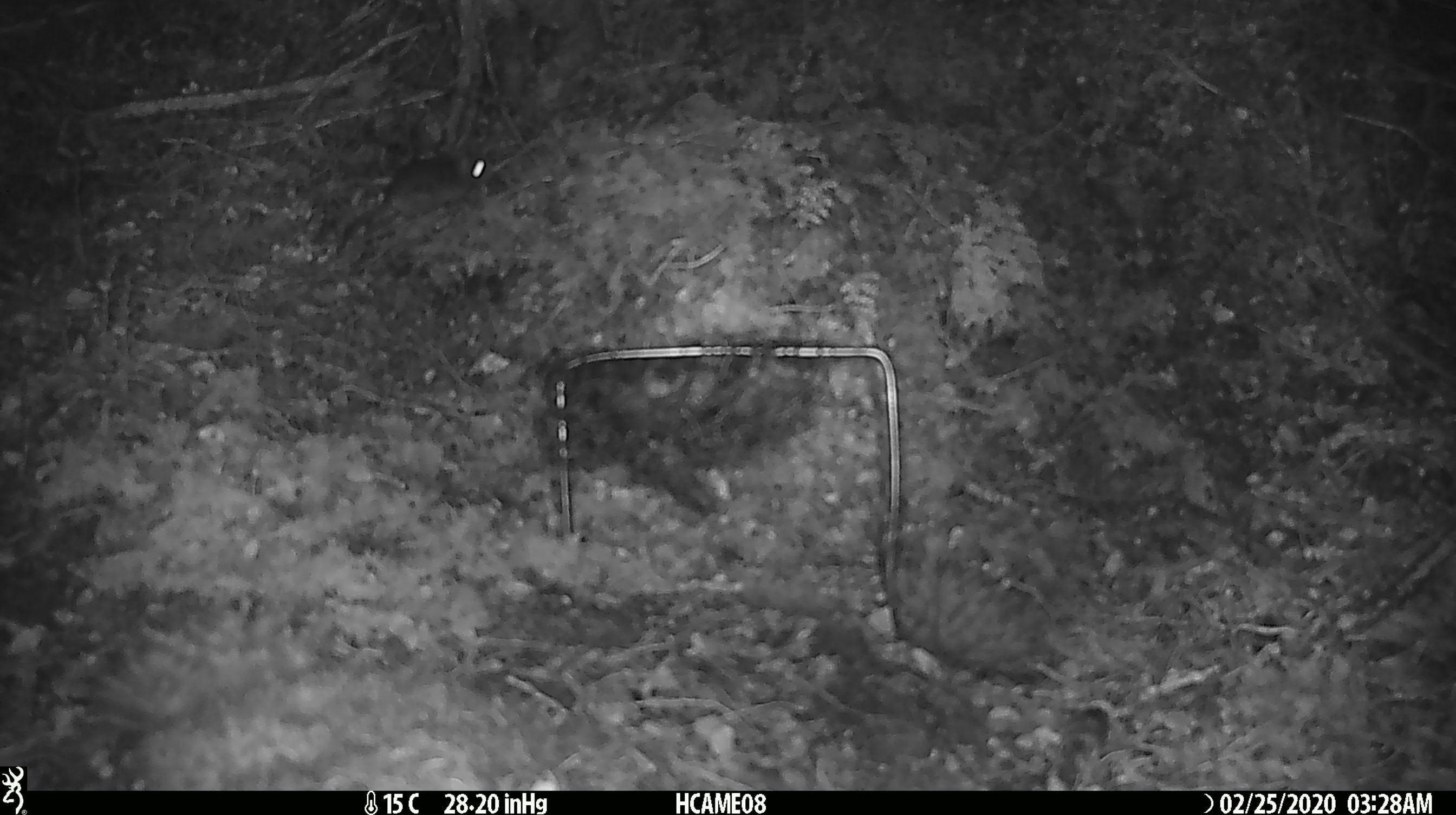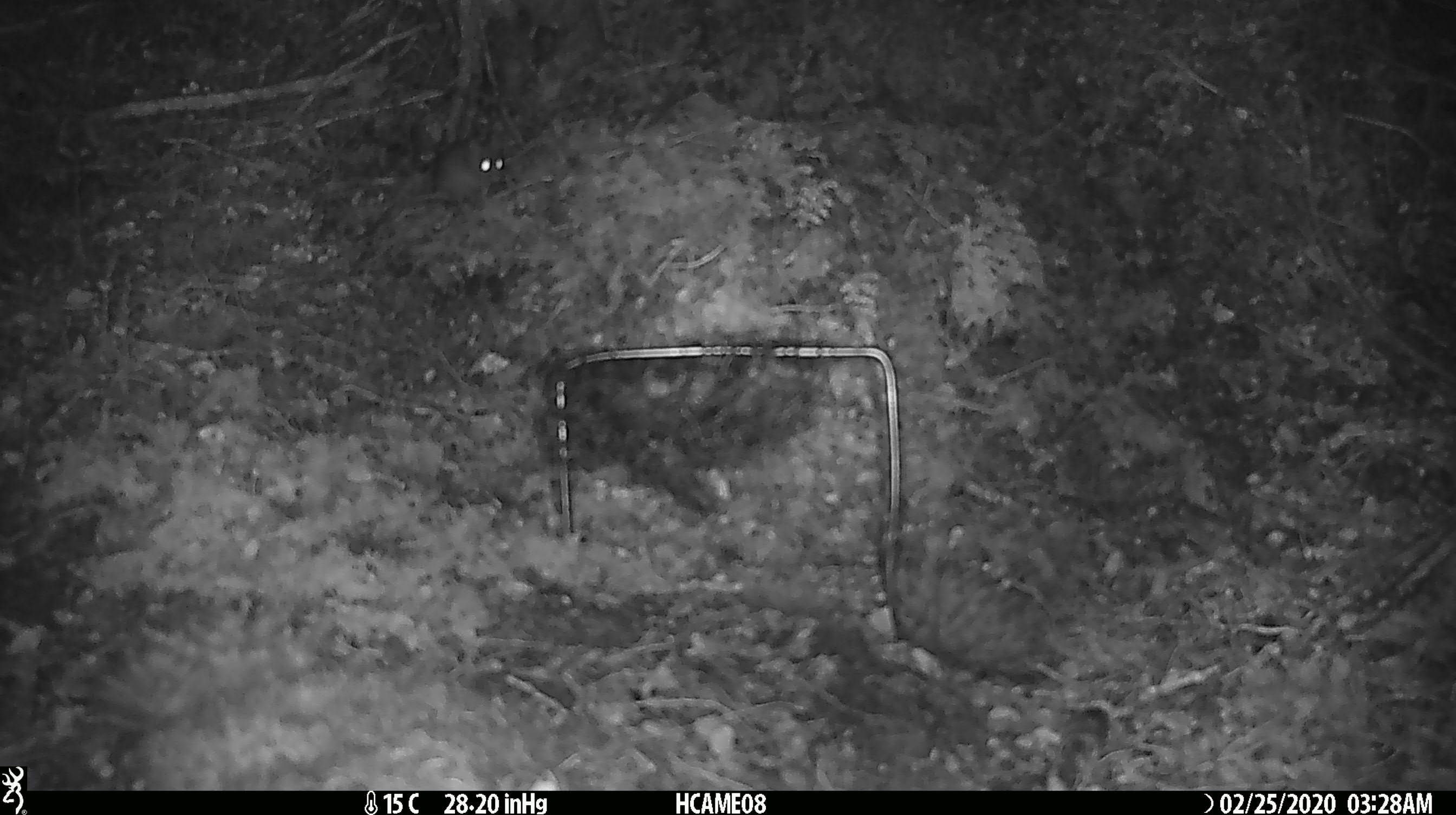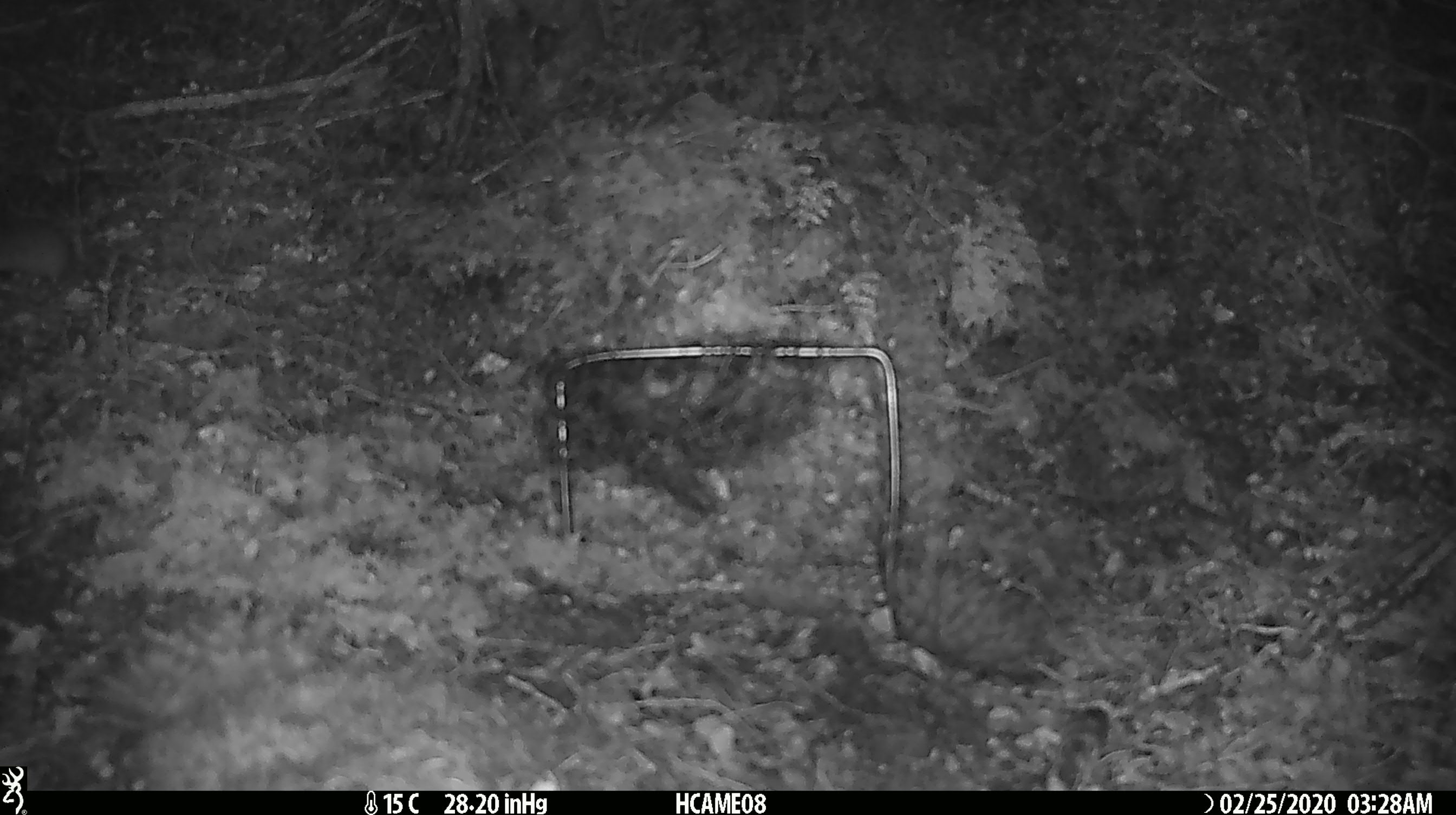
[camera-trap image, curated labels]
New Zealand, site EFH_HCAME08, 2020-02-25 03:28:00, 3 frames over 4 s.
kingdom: Animalia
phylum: Chordata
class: Mammalia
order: Rodentia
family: Muridae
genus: Mus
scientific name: Mus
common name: mouse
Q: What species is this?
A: Mouse (Mus).